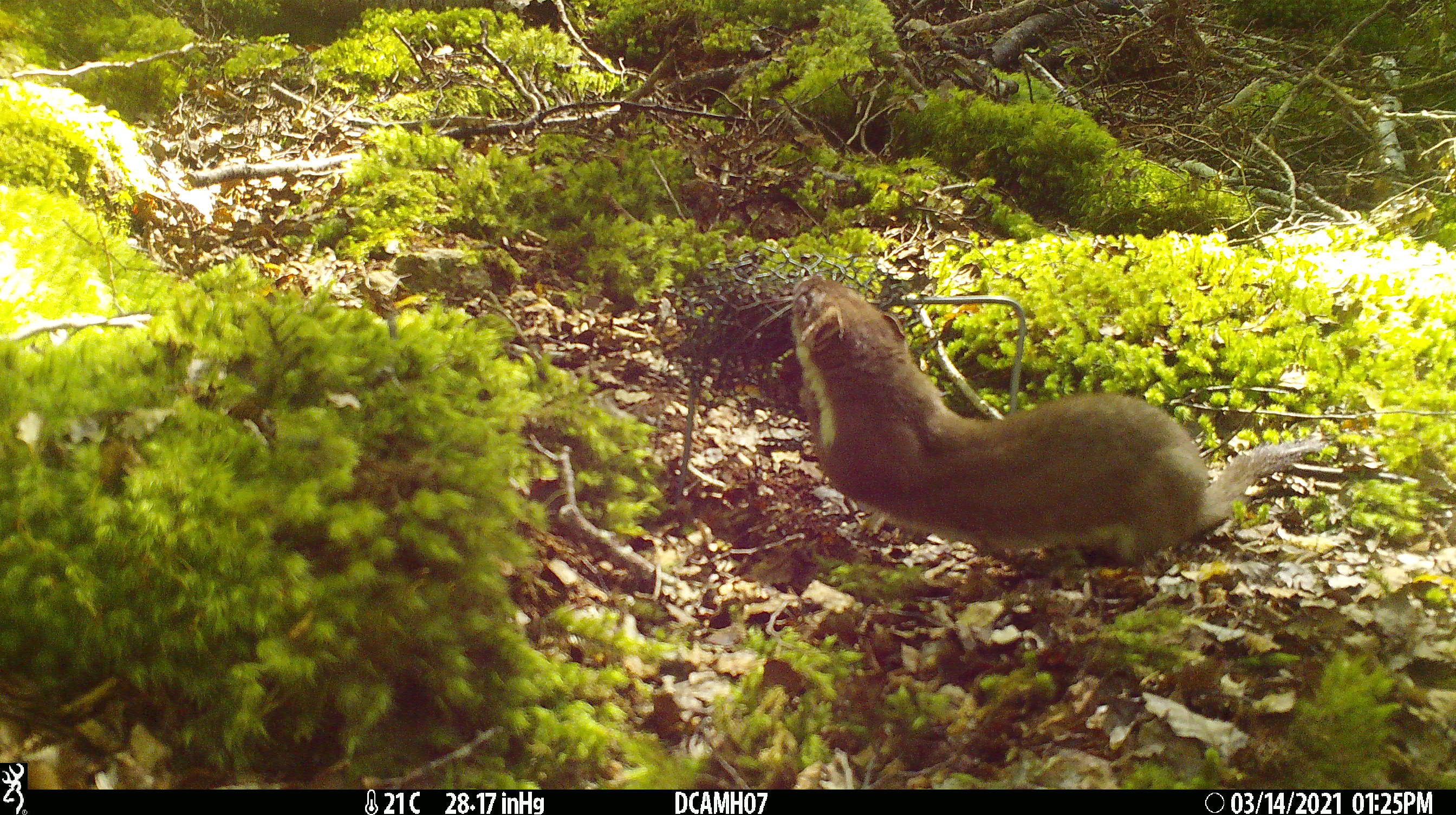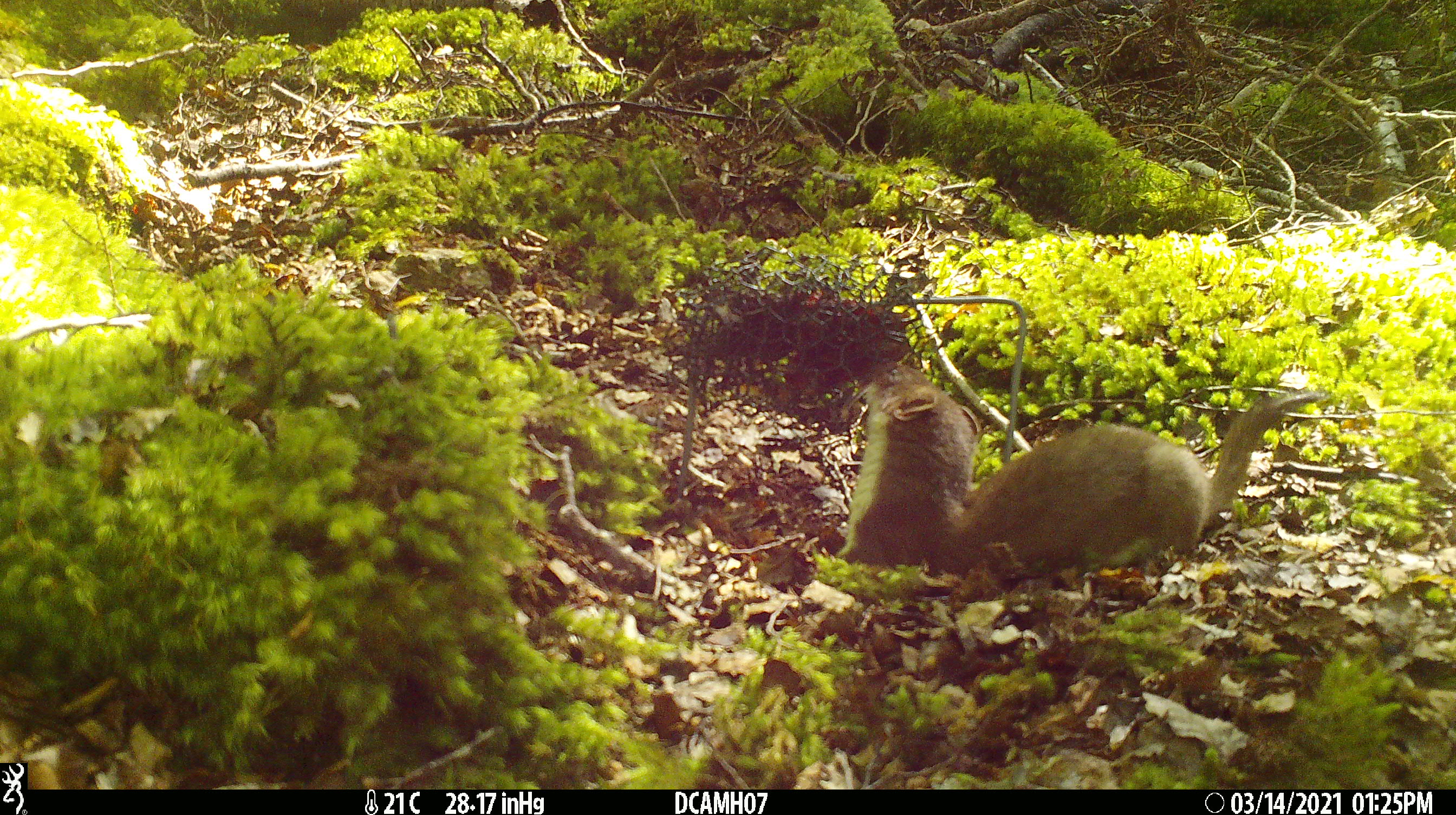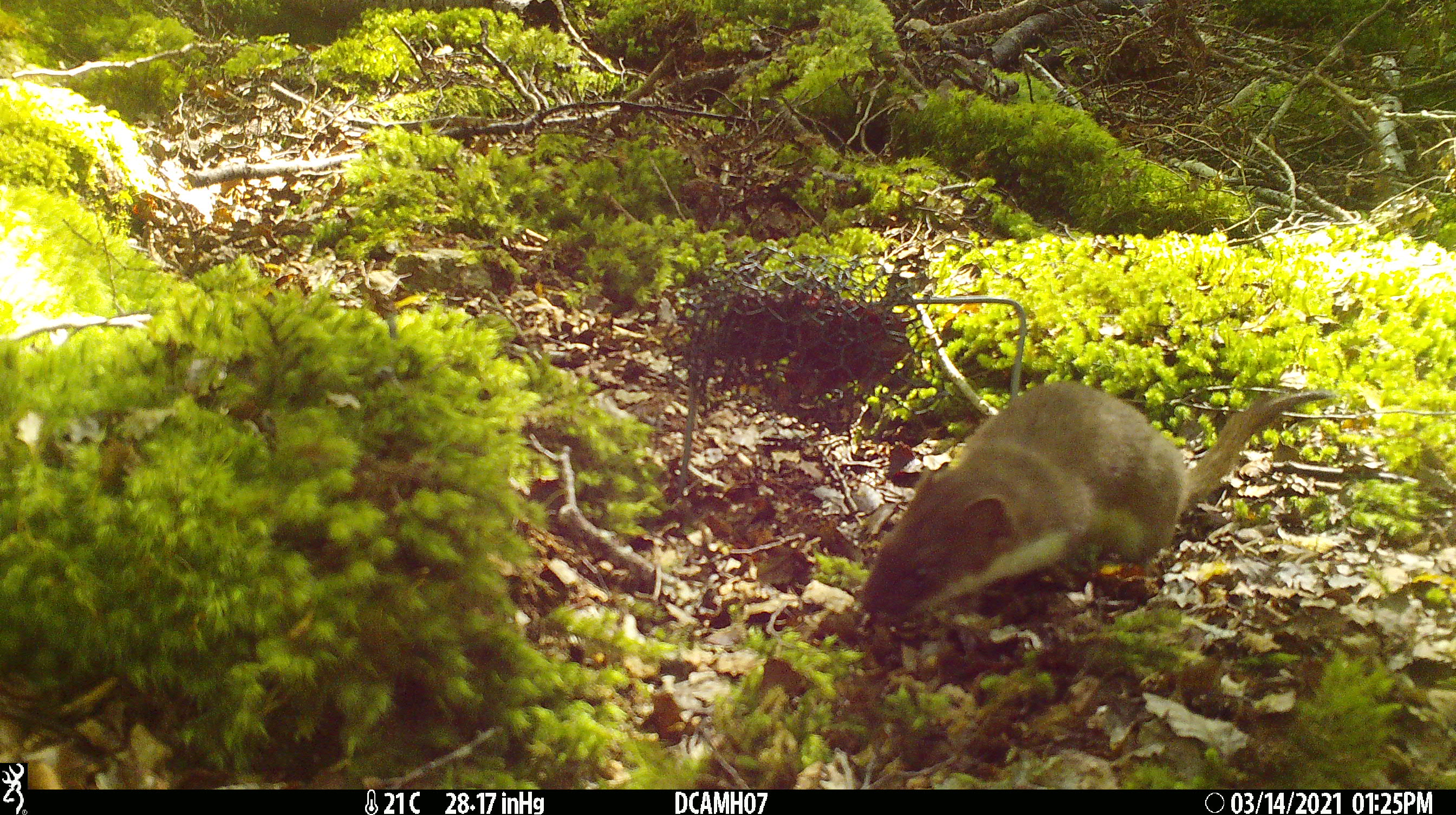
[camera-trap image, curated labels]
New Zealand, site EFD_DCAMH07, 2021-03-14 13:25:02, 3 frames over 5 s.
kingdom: Animalia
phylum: Chordata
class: Mammalia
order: Carnivora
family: Mustelidae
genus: Mustela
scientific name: Mustela erminea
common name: stoat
Stoat (Mustela erminea).